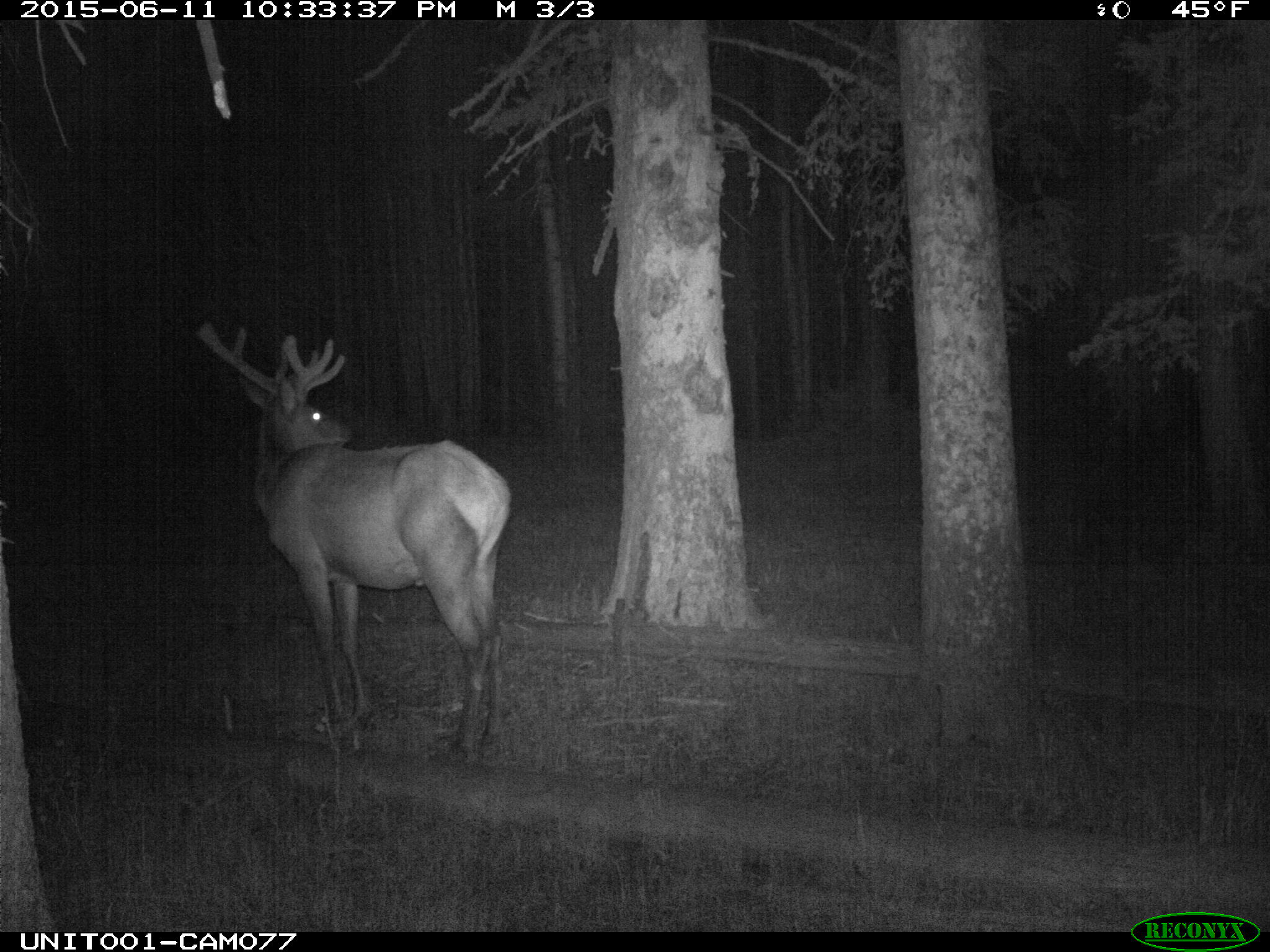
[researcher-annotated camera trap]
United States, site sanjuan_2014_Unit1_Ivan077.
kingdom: Animalia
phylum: Chordata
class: Mammalia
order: Artiodactyla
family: Cervidae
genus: Cervus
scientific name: Cervus elaphus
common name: red deer